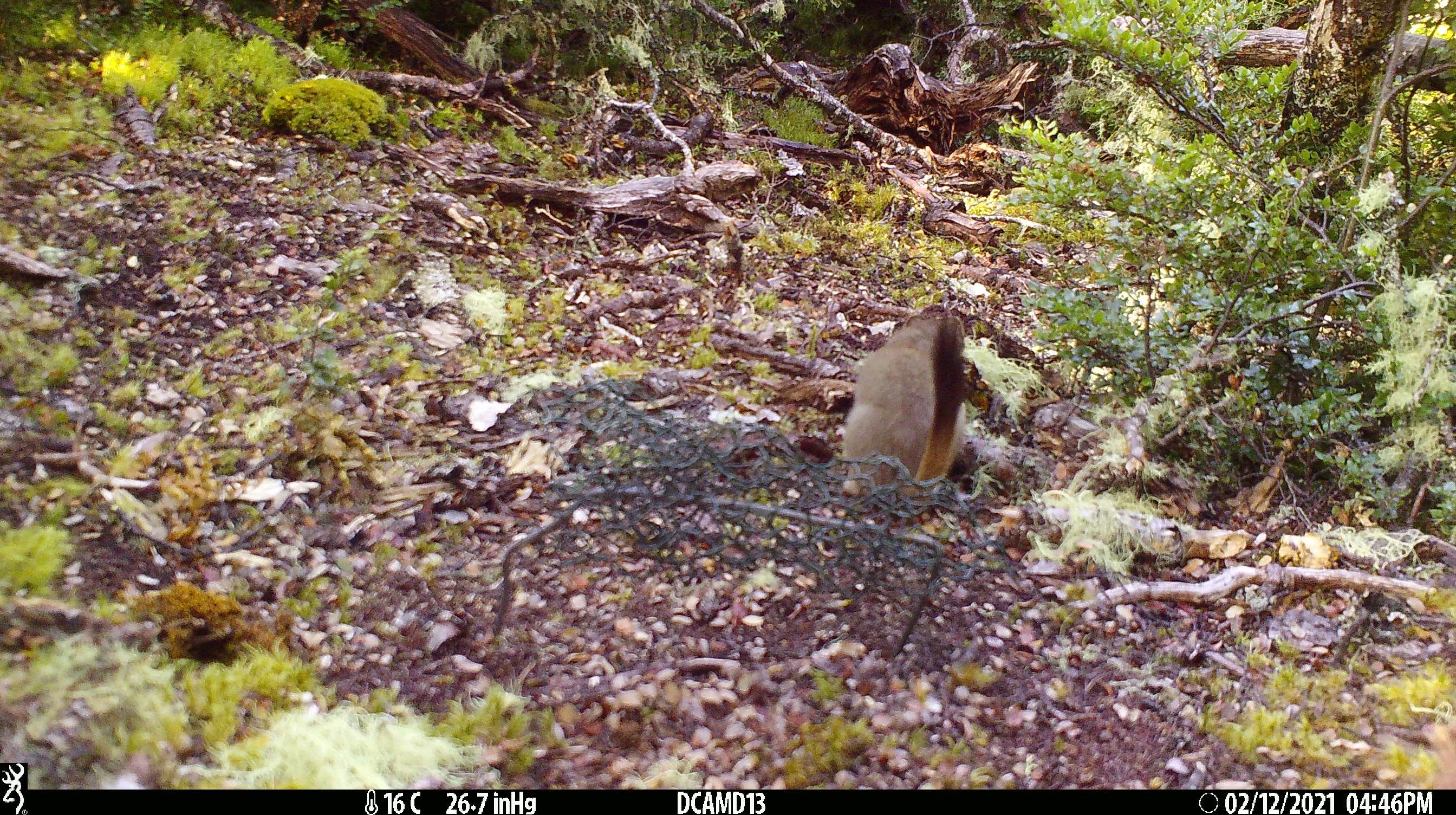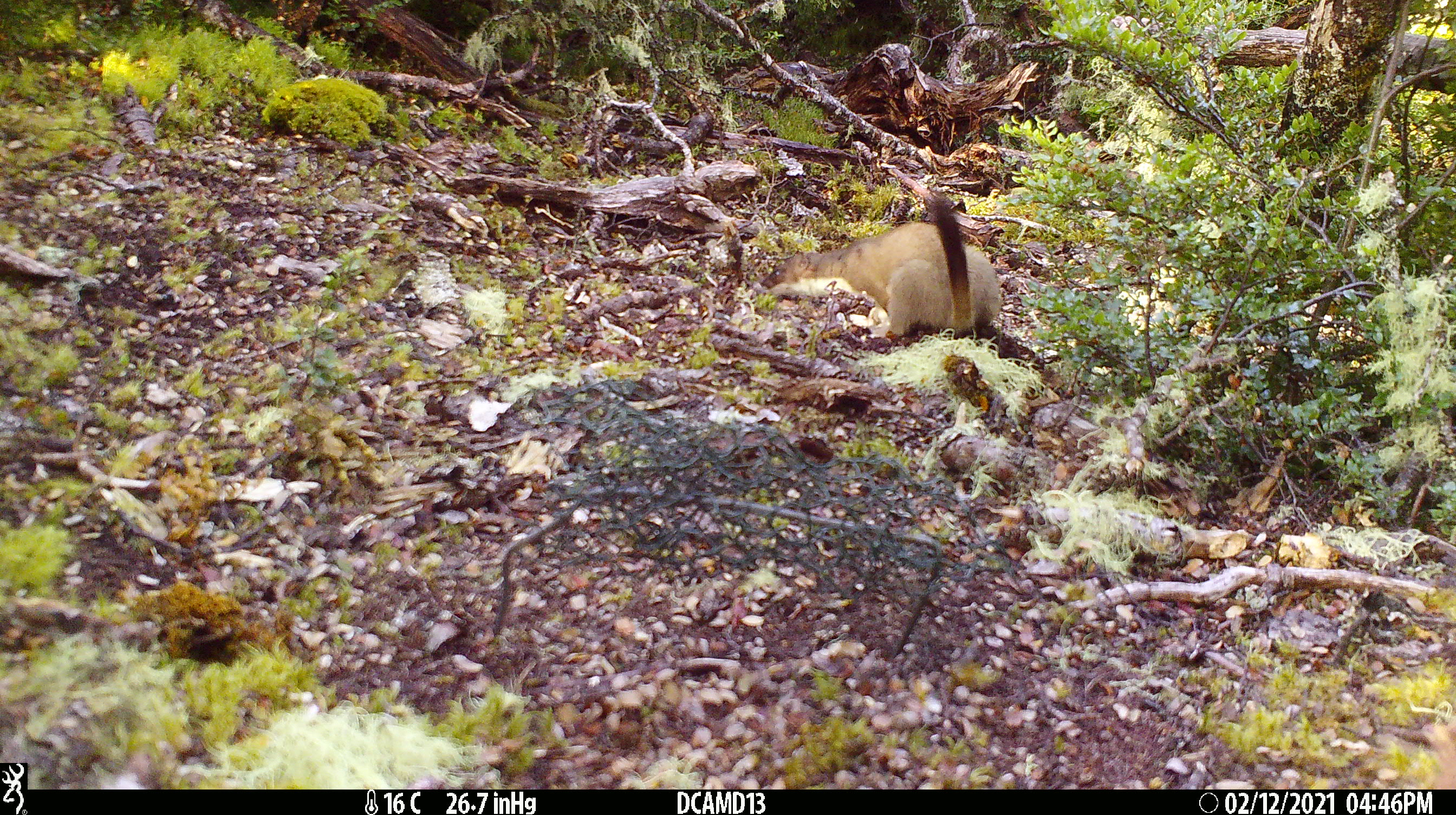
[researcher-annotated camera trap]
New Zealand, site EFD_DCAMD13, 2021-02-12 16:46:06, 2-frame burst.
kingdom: Animalia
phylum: Chordata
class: Mammalia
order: Carnivora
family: Mustelidae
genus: Mustela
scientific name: Mustela erminea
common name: stoat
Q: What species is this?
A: Stoat (Mustela erminea).